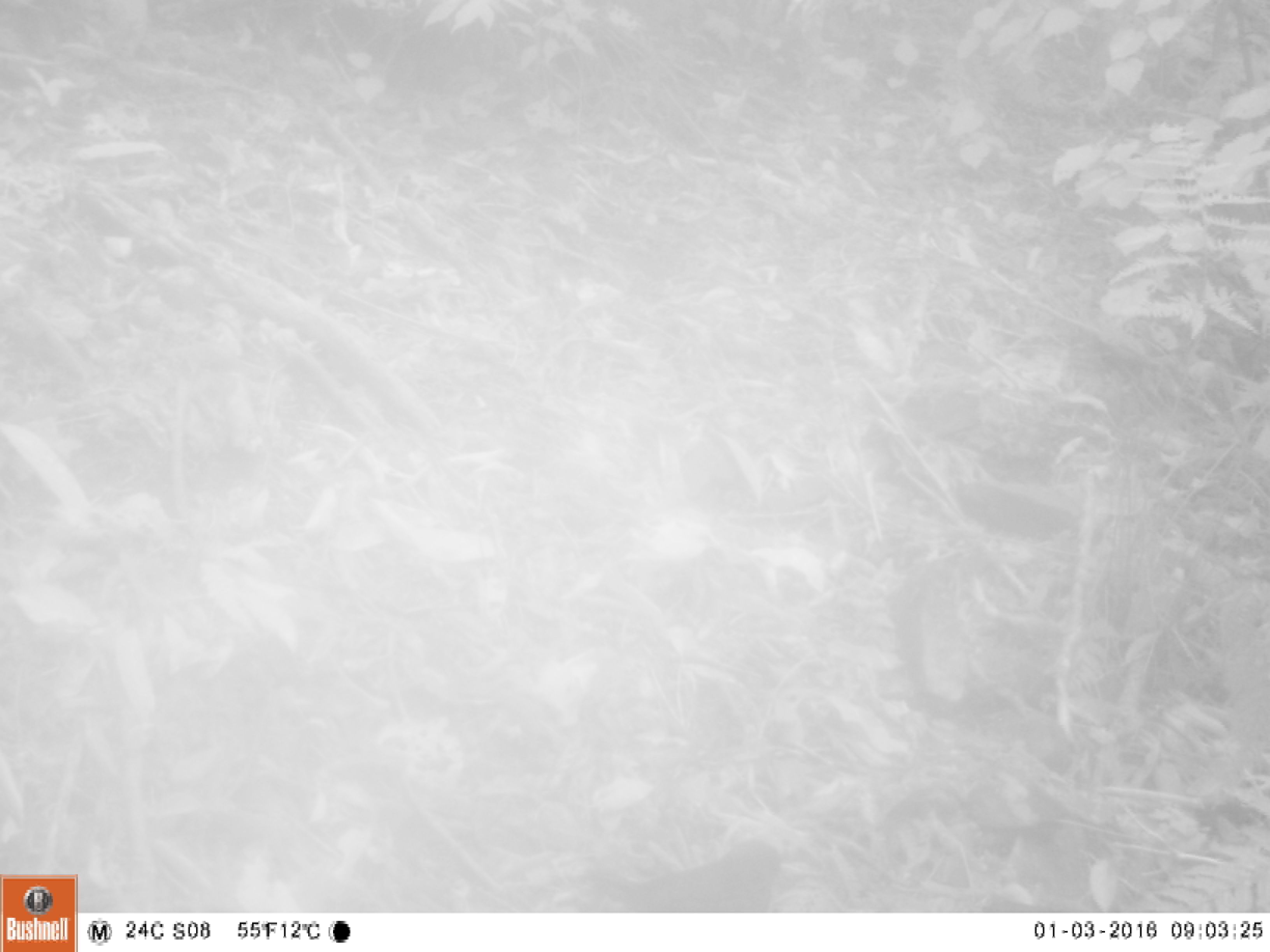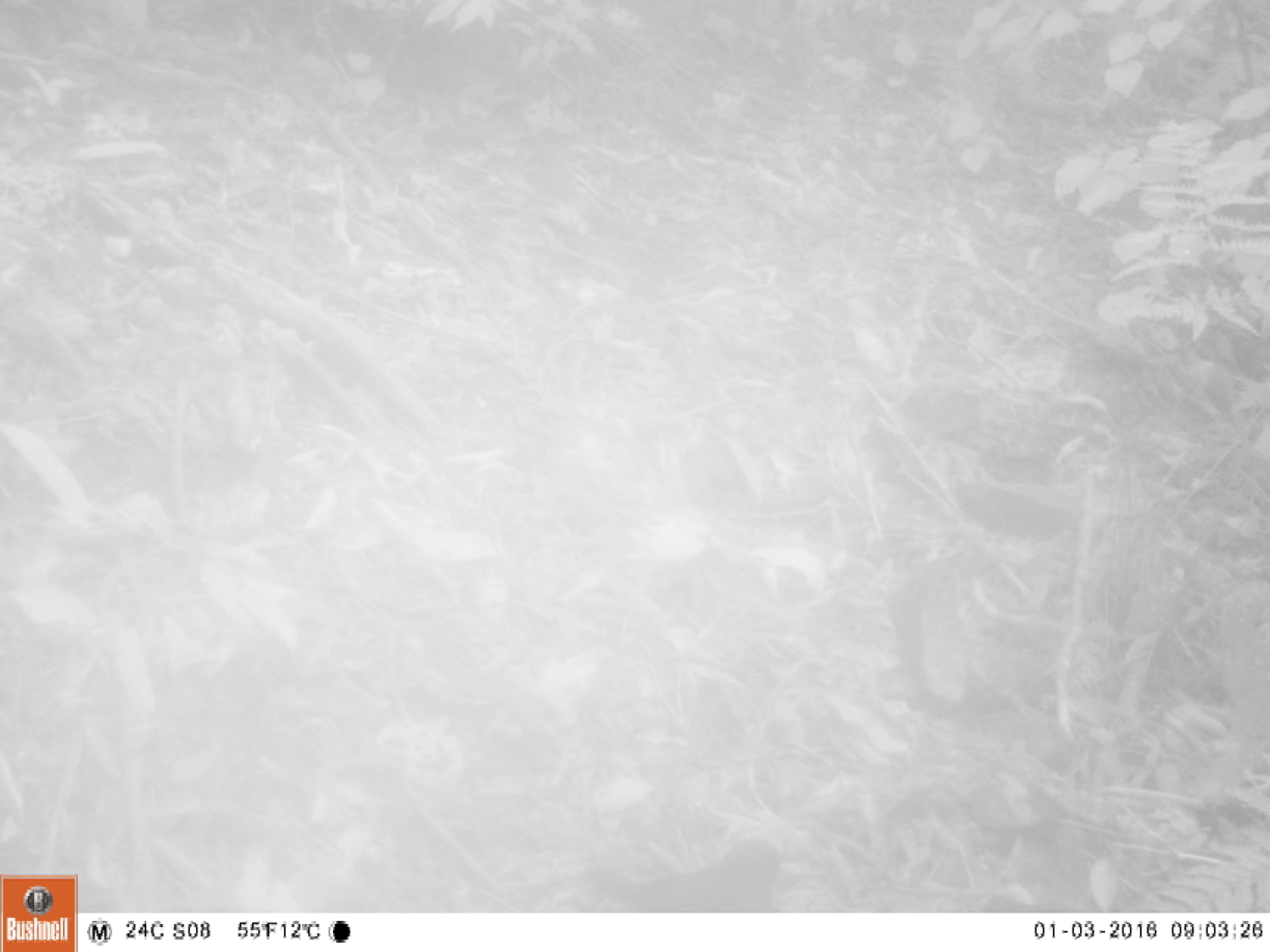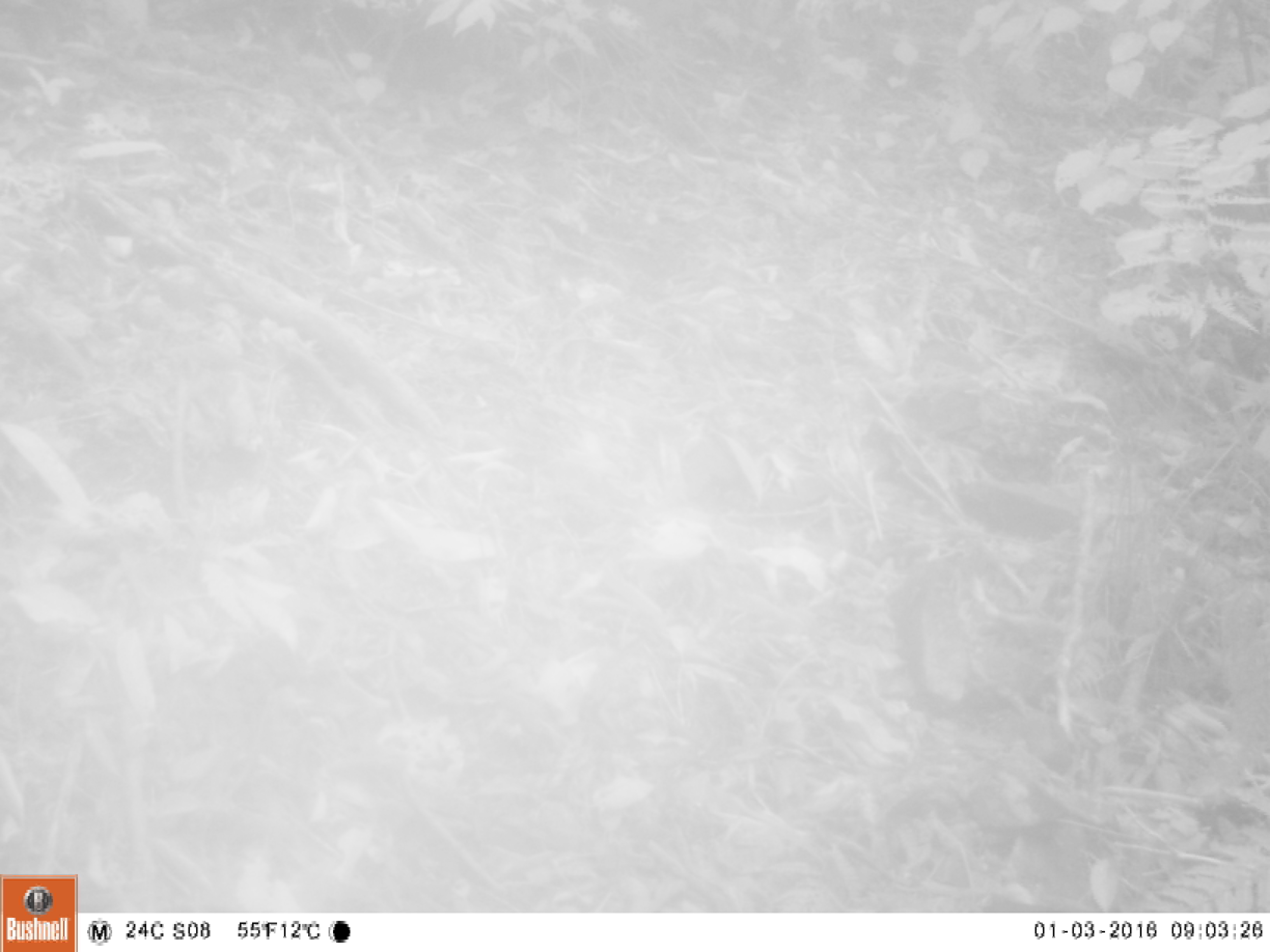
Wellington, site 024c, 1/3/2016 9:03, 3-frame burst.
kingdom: Animalia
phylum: Chordata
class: Aves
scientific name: Aves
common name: bird